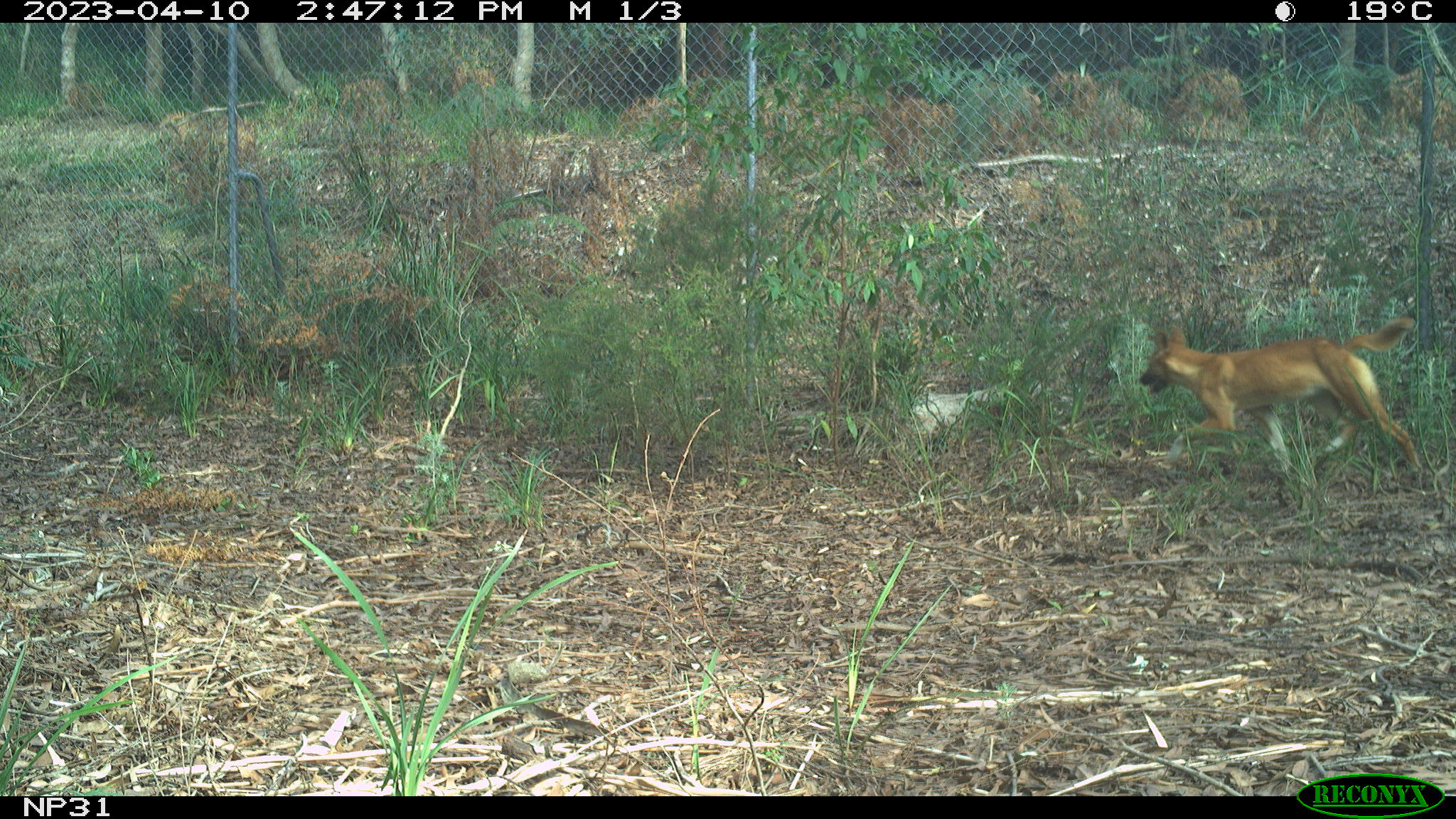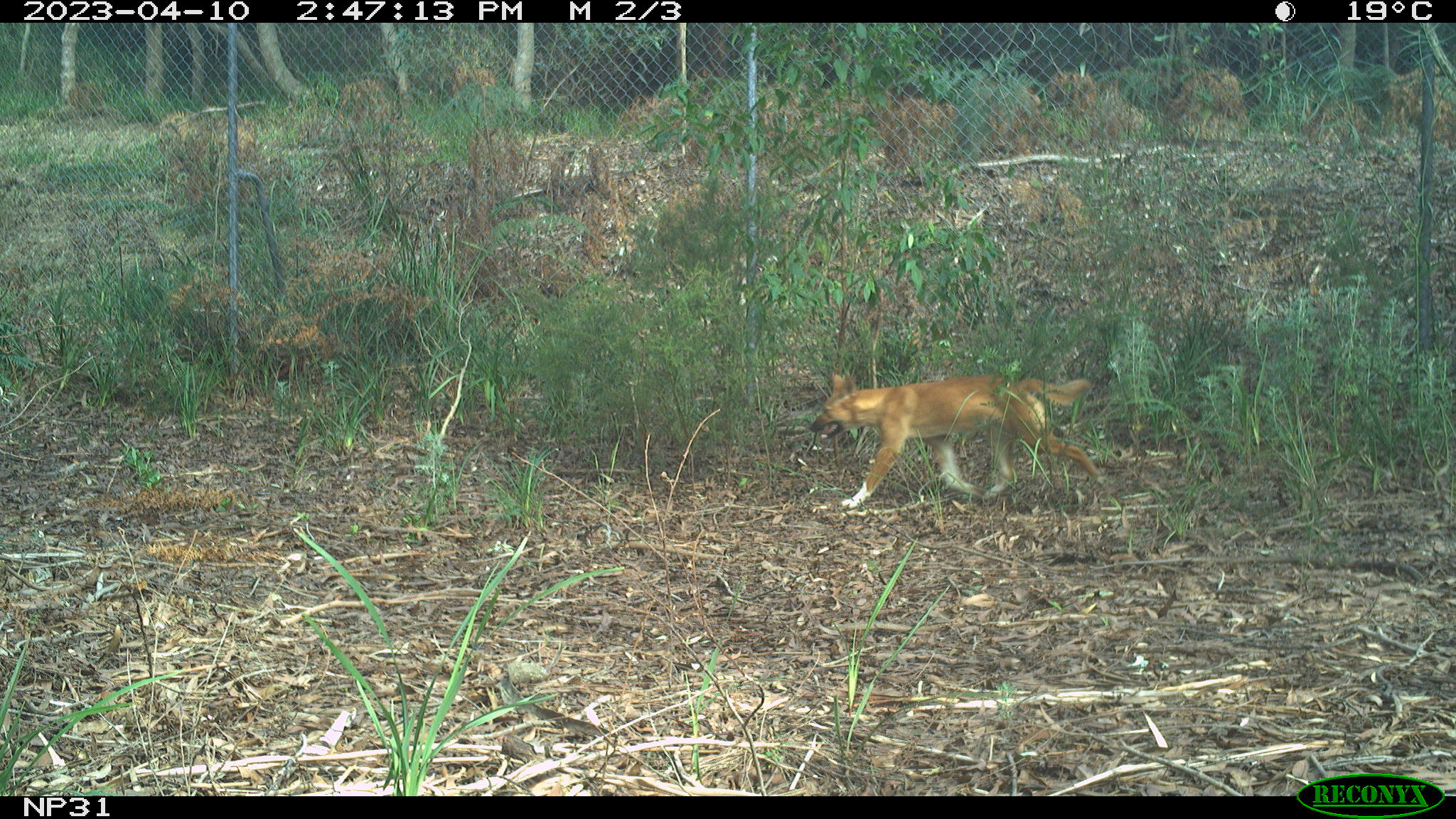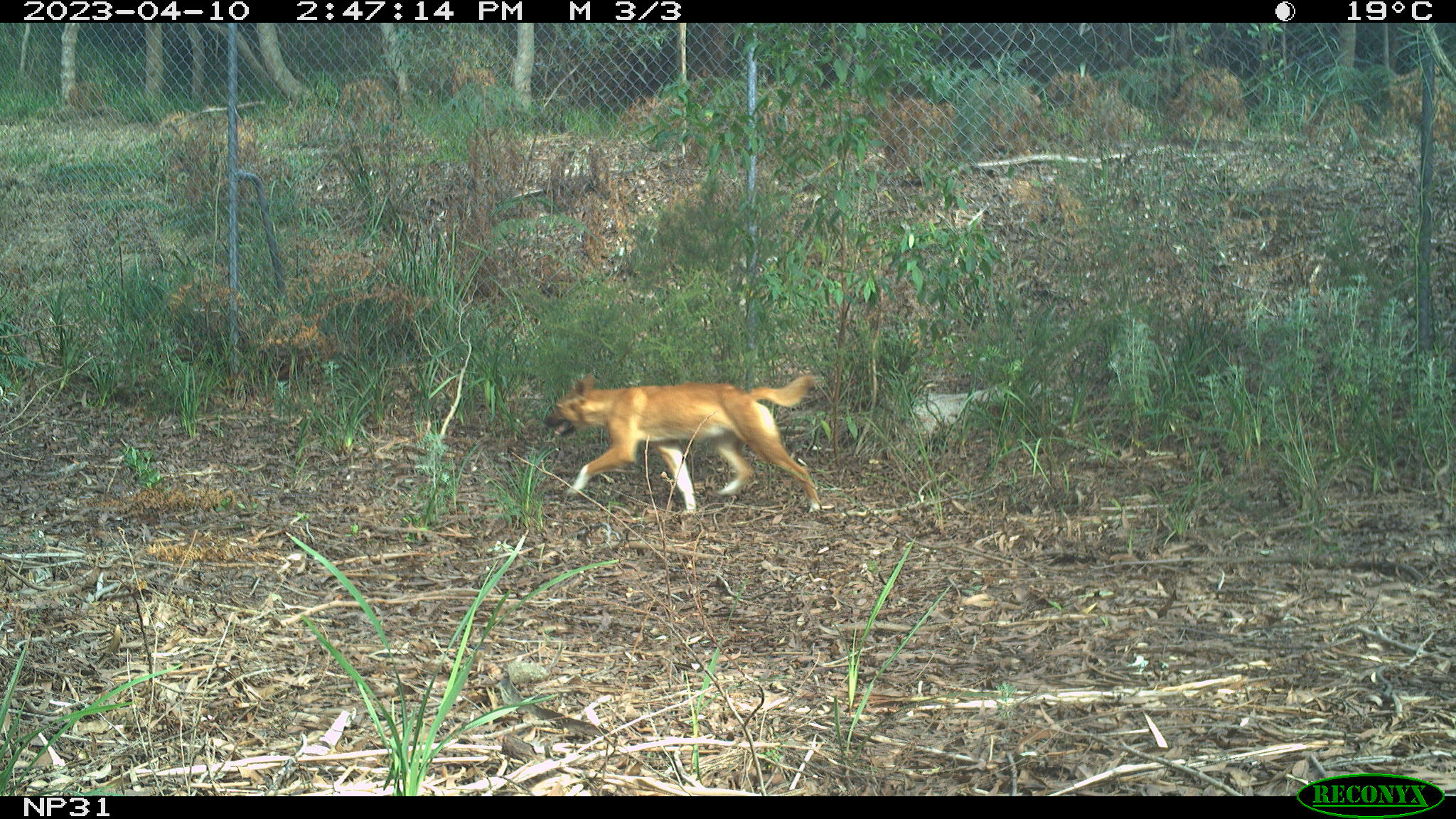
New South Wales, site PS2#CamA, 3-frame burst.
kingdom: Animalia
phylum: Chordata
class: Mammalia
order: Carnivora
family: Canidae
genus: Canis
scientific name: Canis familiaris dingo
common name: dingo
Dingo (Canis familiaris dingo).